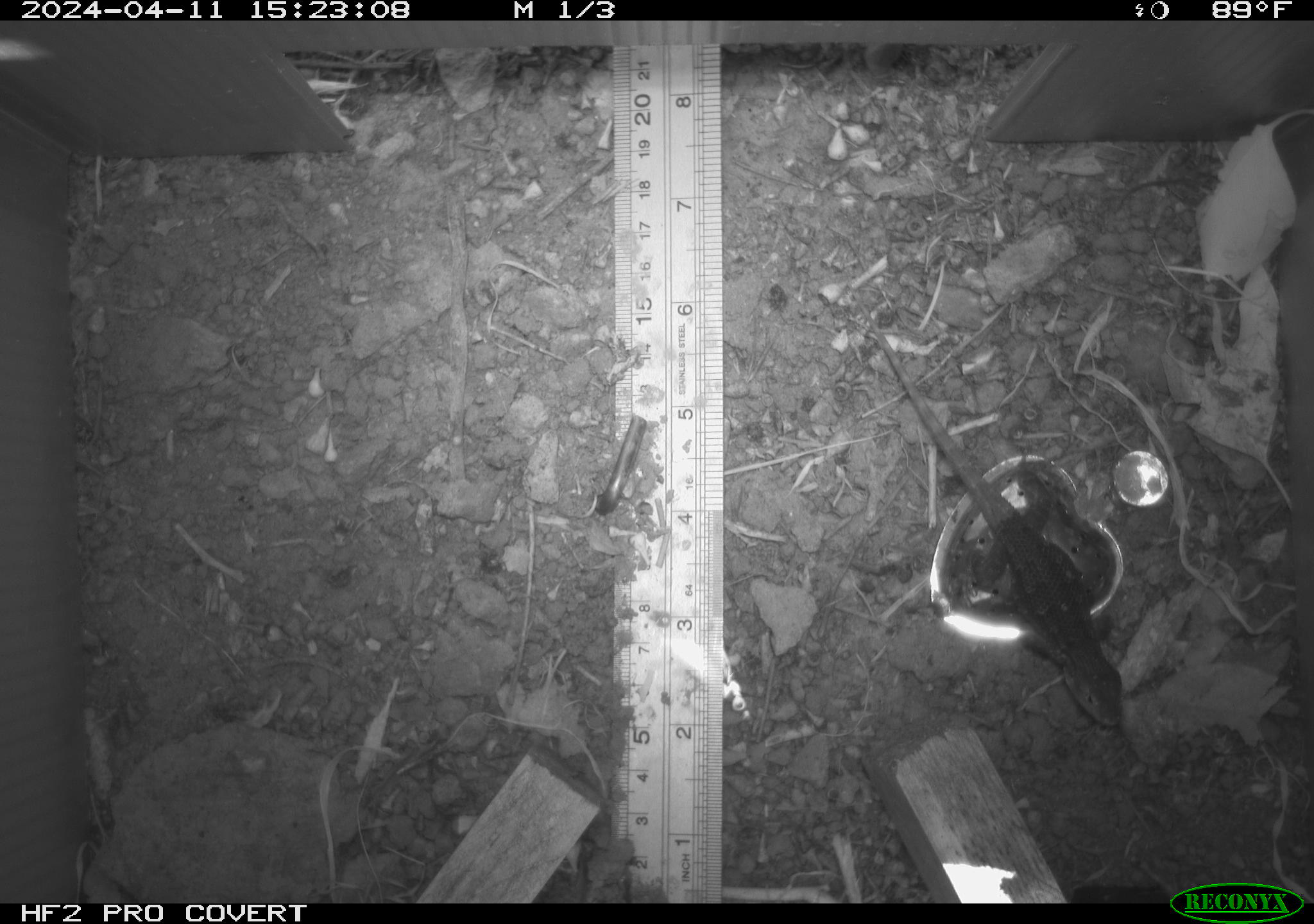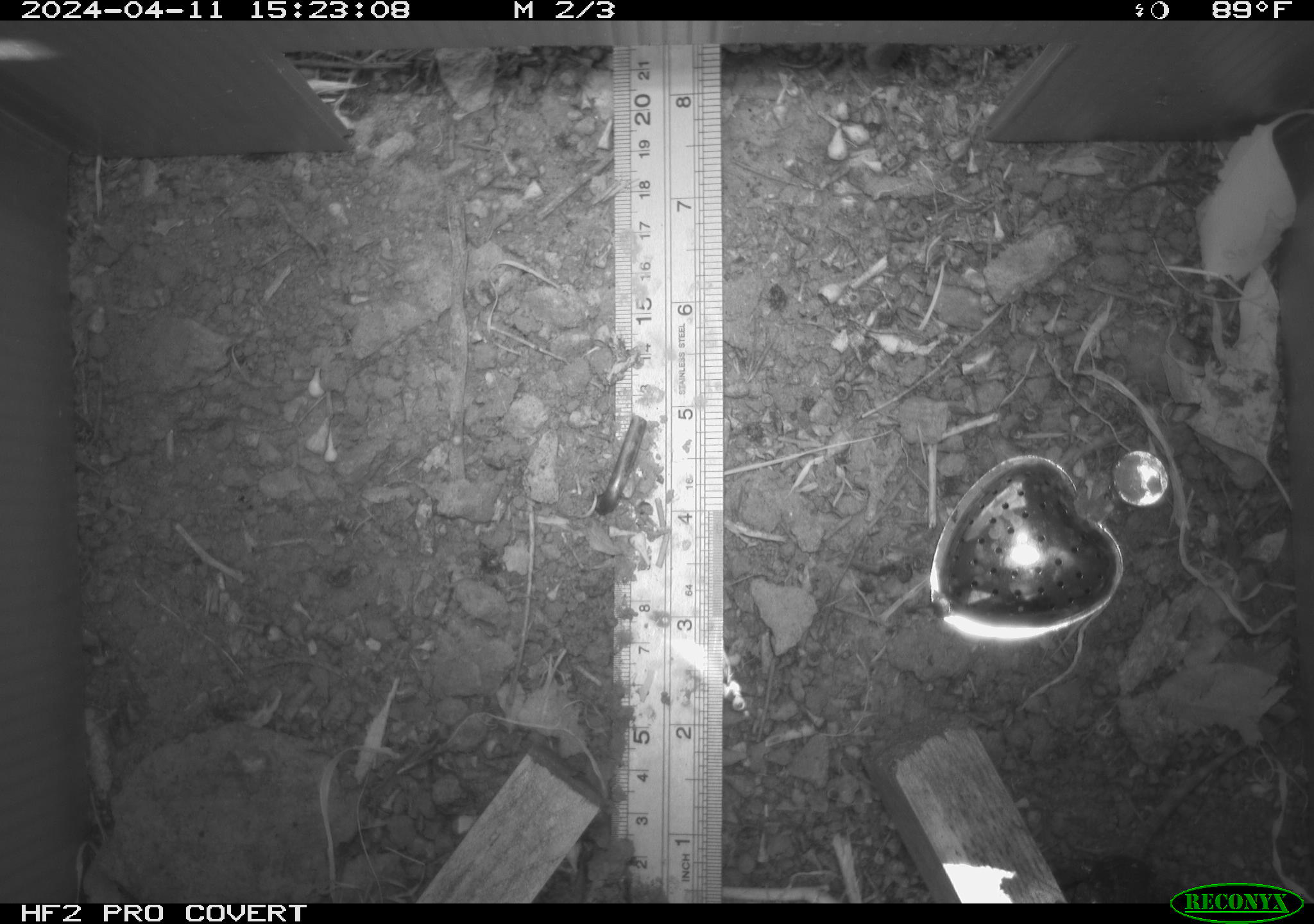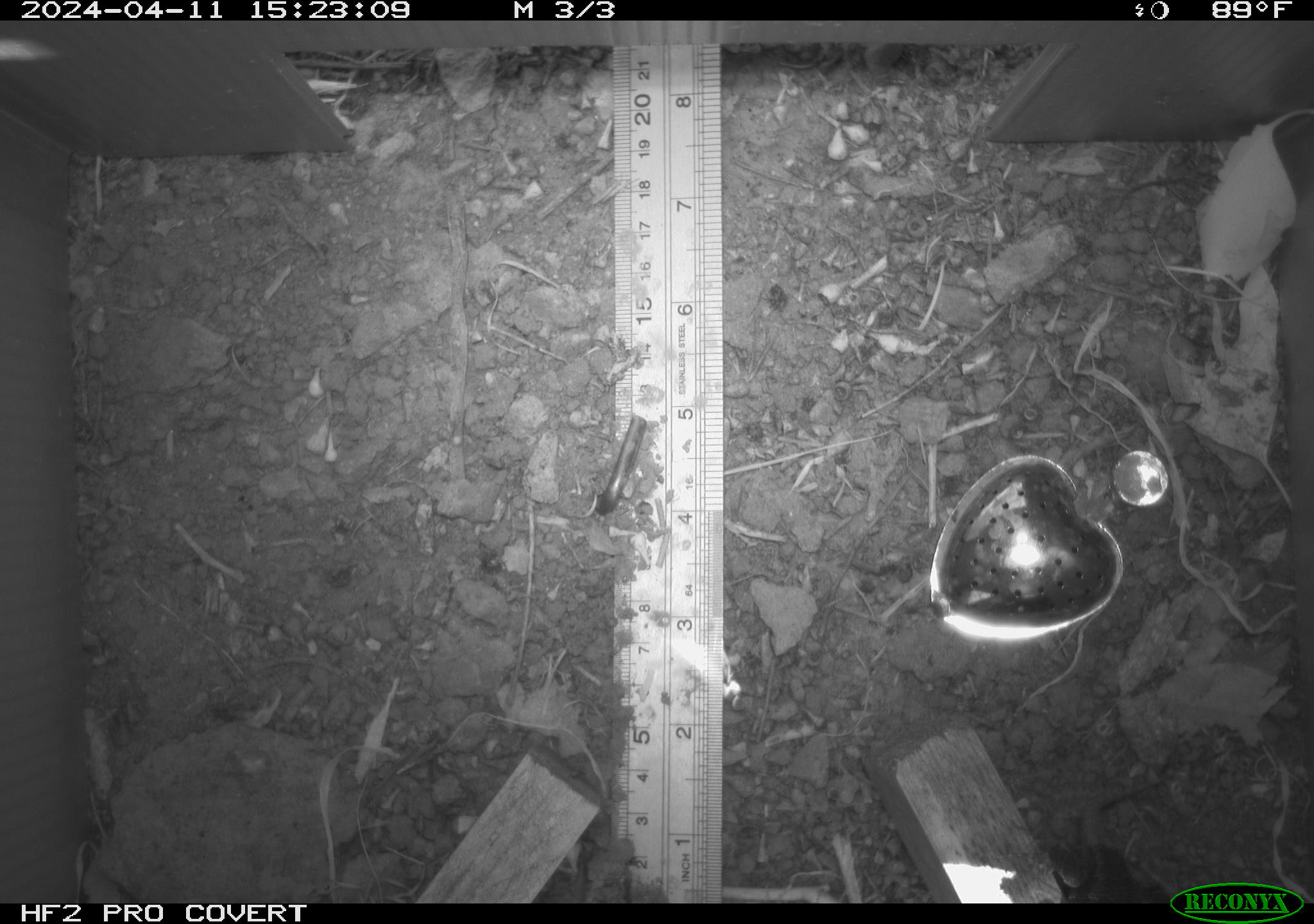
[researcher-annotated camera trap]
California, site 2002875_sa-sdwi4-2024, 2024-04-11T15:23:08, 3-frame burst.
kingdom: Animalia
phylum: Chordata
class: Reptilia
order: Squamata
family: Phrynosomatidae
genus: Sceloporus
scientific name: Sceloporus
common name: spiny lizards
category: sceloporus species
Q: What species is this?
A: Sceloporus species (spiny lizards) (Sceloporus).